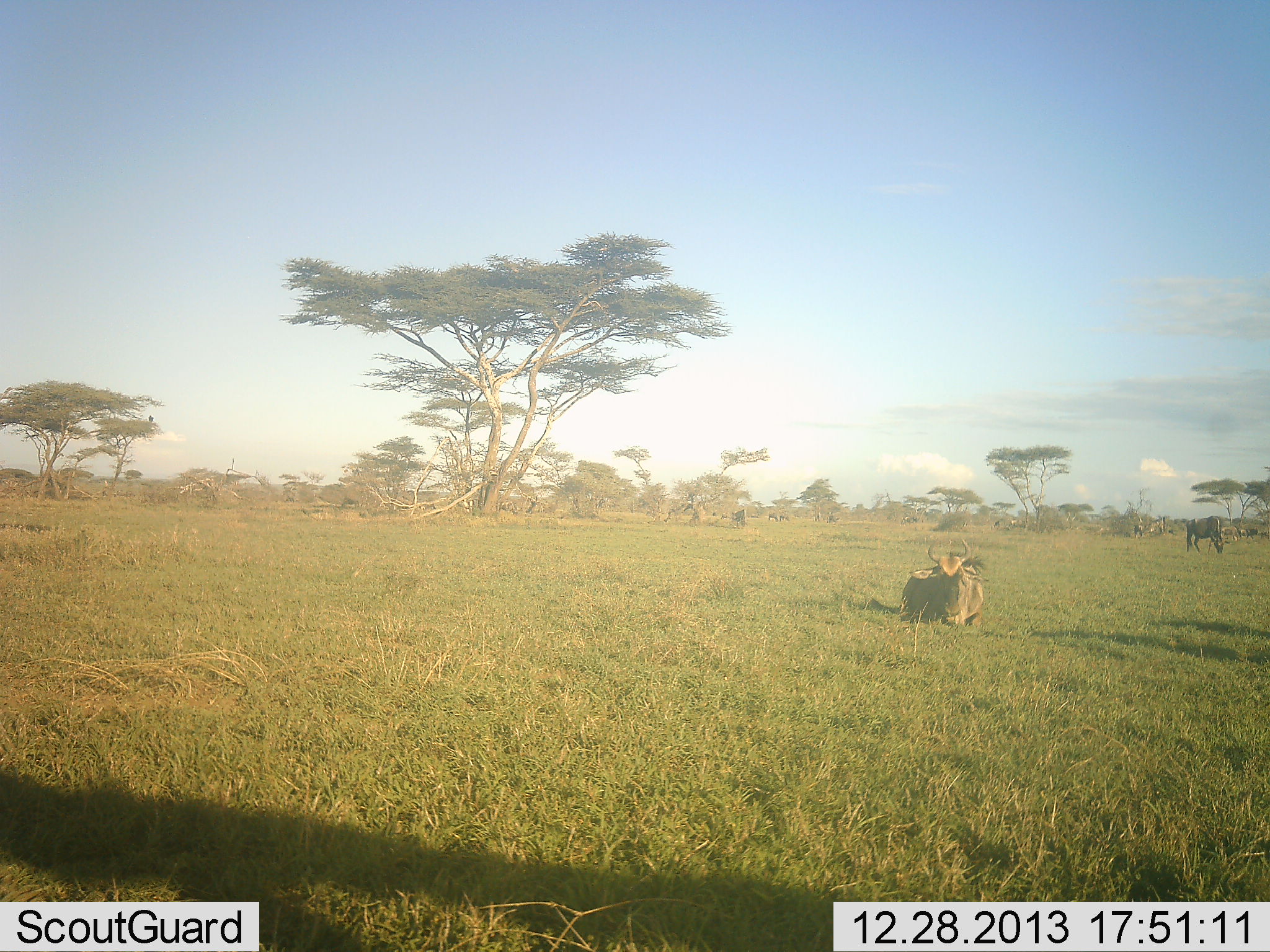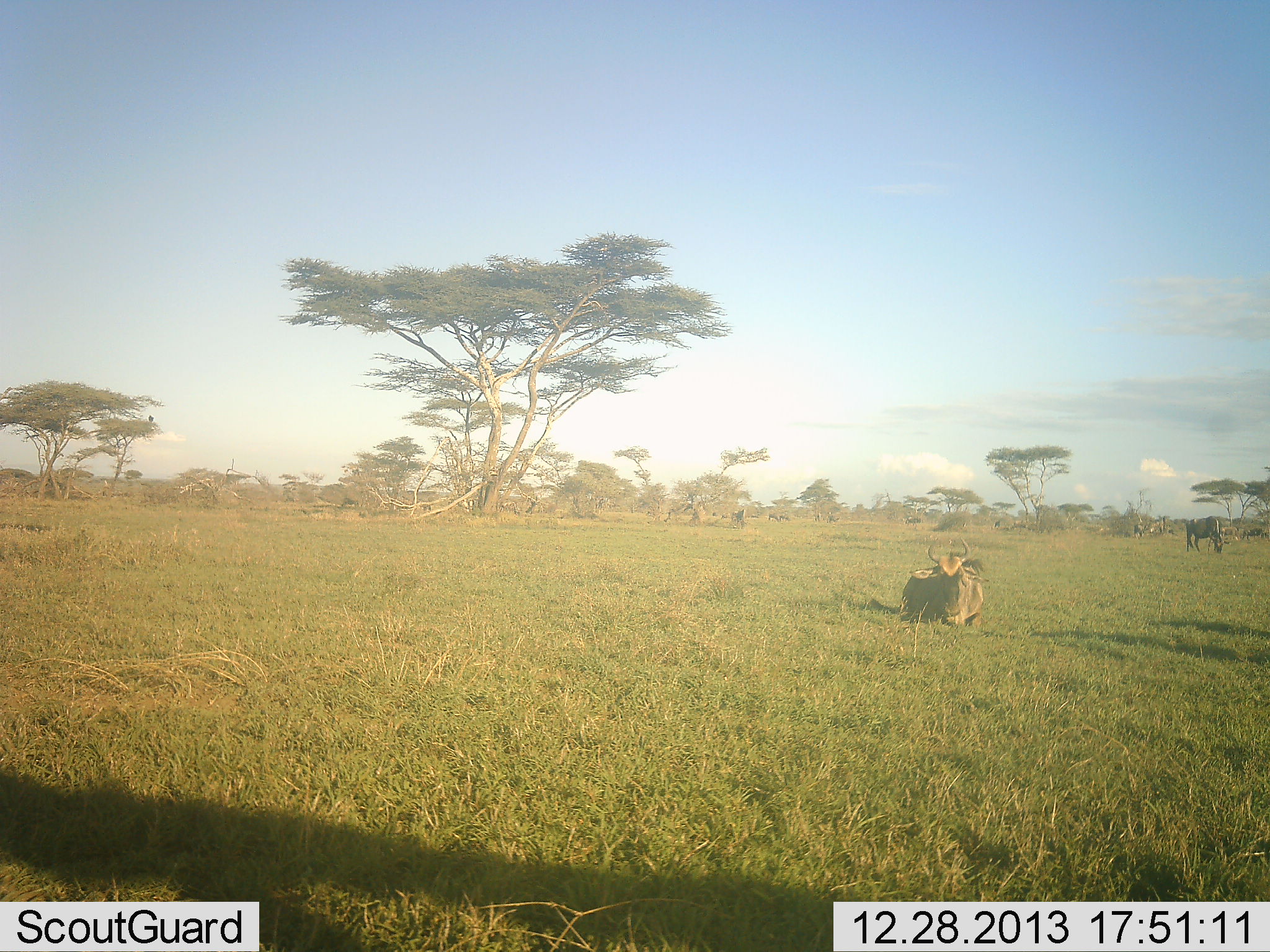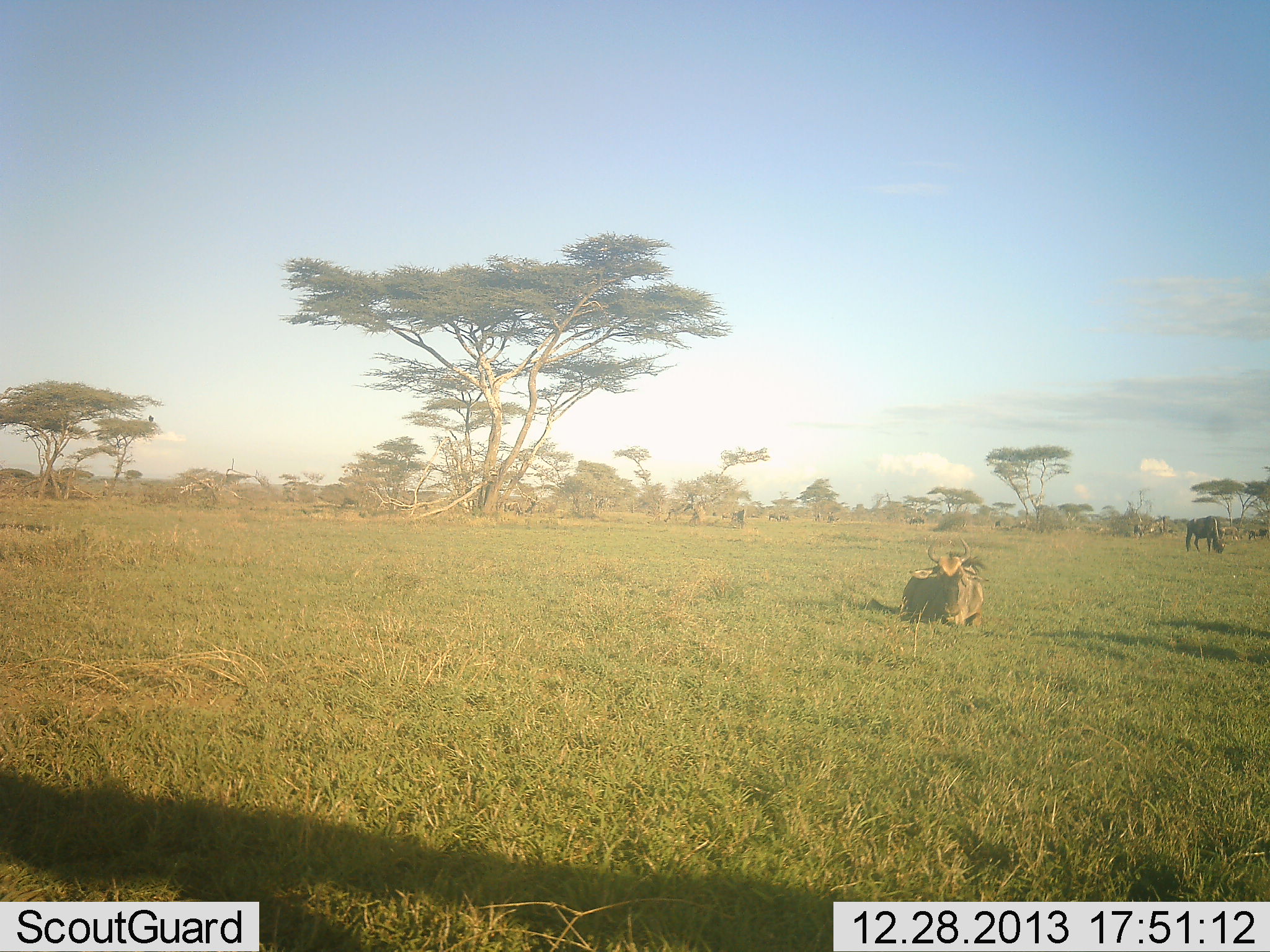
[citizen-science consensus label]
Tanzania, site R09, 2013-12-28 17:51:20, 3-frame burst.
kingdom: Animalia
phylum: Chordata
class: Mammalia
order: Artiodactyla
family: Bovidae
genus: Connochaetes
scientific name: Connochaetes taurinus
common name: blue wildebeest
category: wildebeest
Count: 2.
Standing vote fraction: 36%.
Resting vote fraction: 91%.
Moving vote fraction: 27%.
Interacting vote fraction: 0%.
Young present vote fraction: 0%.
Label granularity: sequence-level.